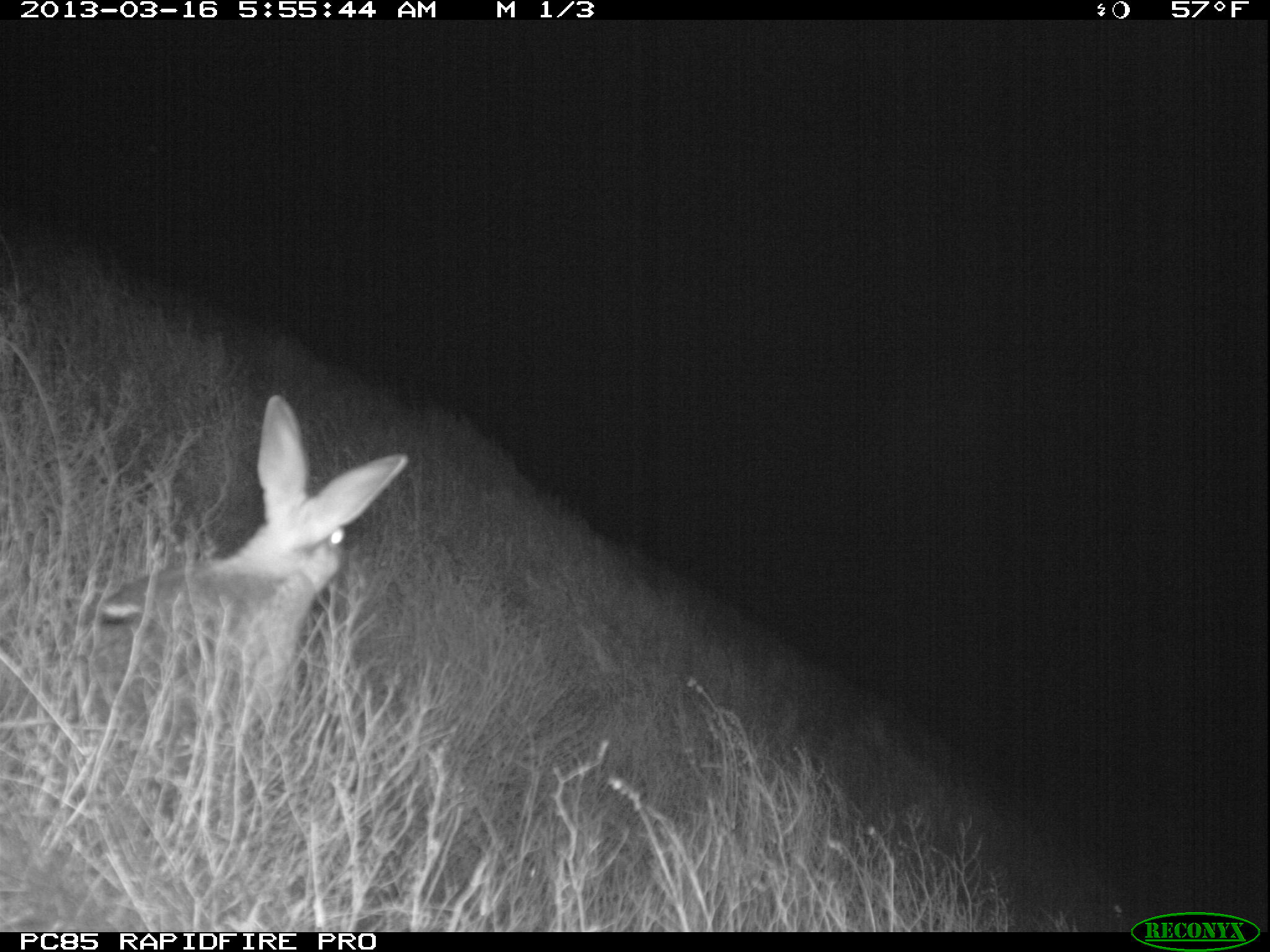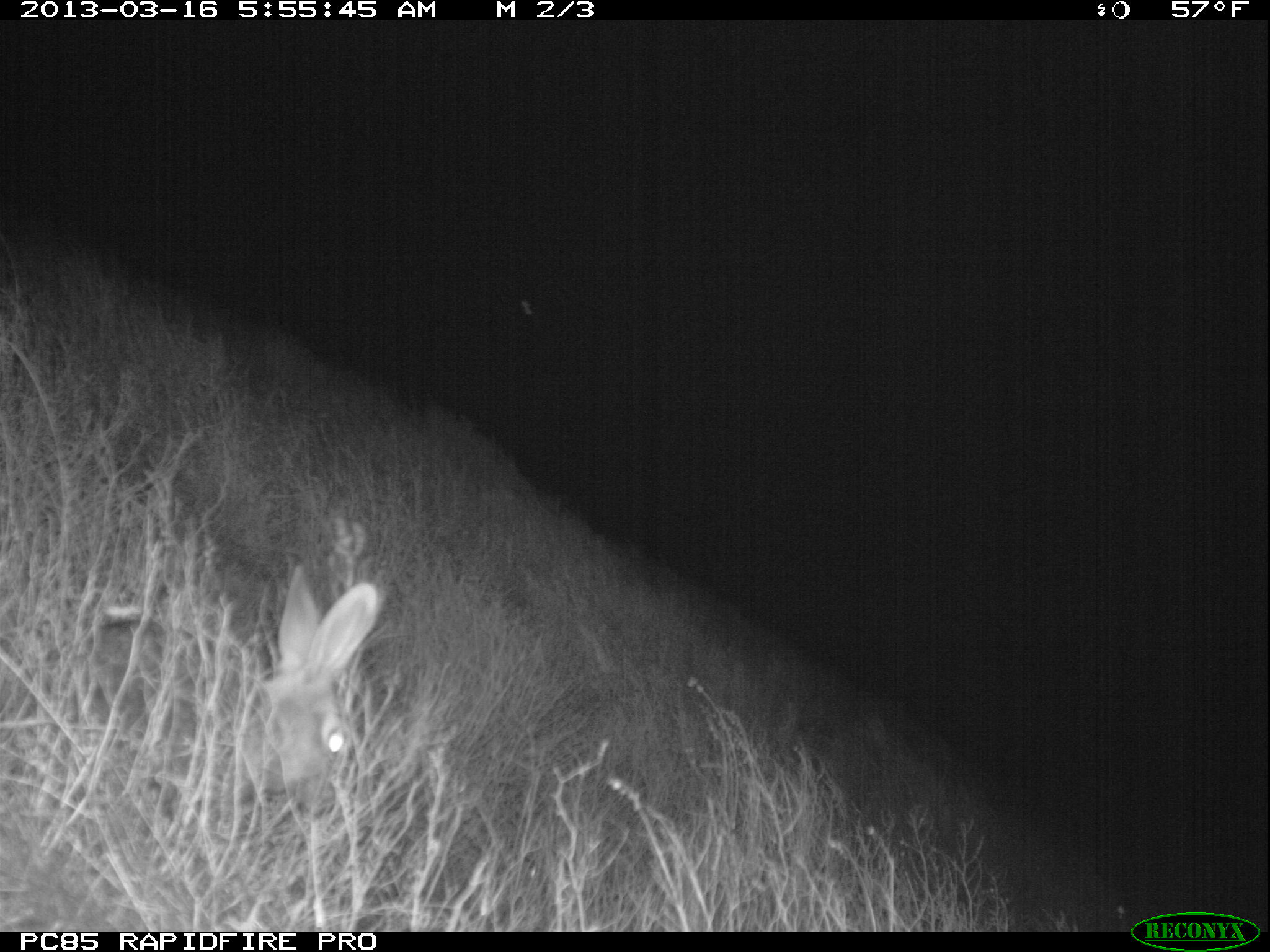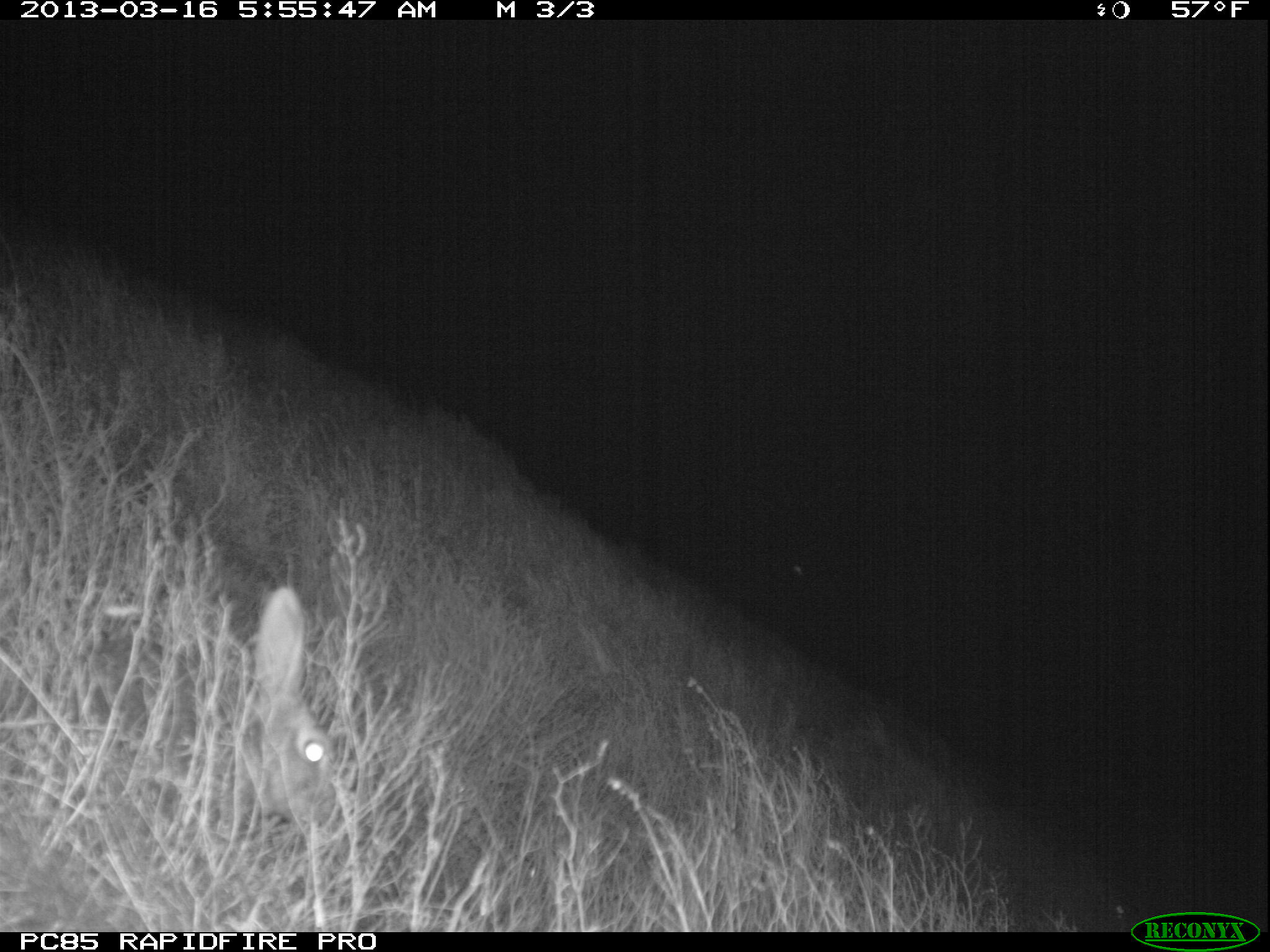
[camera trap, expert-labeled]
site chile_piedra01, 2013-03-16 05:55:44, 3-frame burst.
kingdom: Animalia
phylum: Chordata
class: Mammalia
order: Lagomorpha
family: Leporidae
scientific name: Leporidae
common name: rabbits and hares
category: rabbit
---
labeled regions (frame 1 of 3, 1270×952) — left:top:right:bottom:
rabbit: 79:397:414:747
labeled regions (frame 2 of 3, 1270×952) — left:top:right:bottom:
rabbit: 210:563:379:816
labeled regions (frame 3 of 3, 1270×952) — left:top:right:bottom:
rabbit: 231:585:334:837